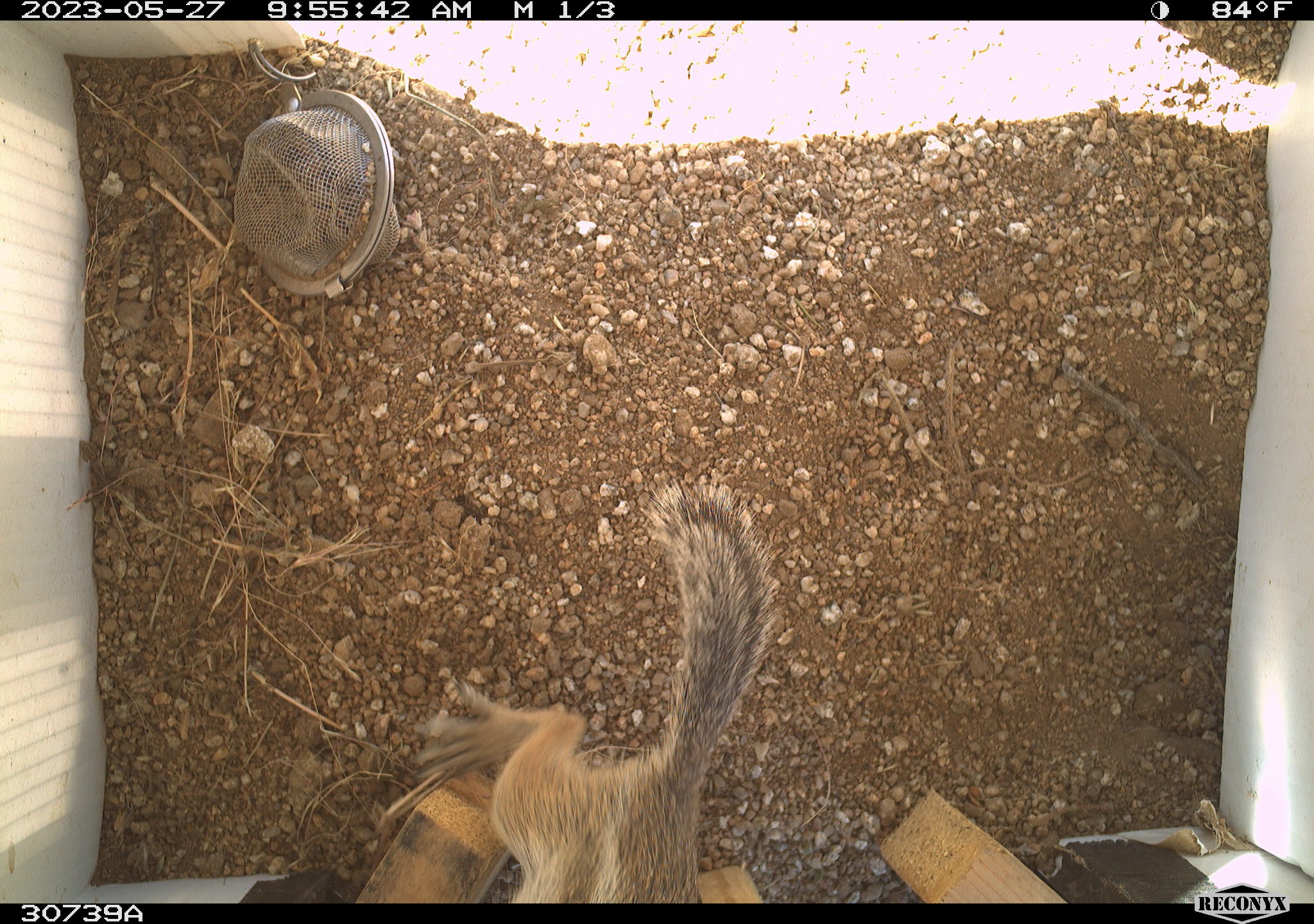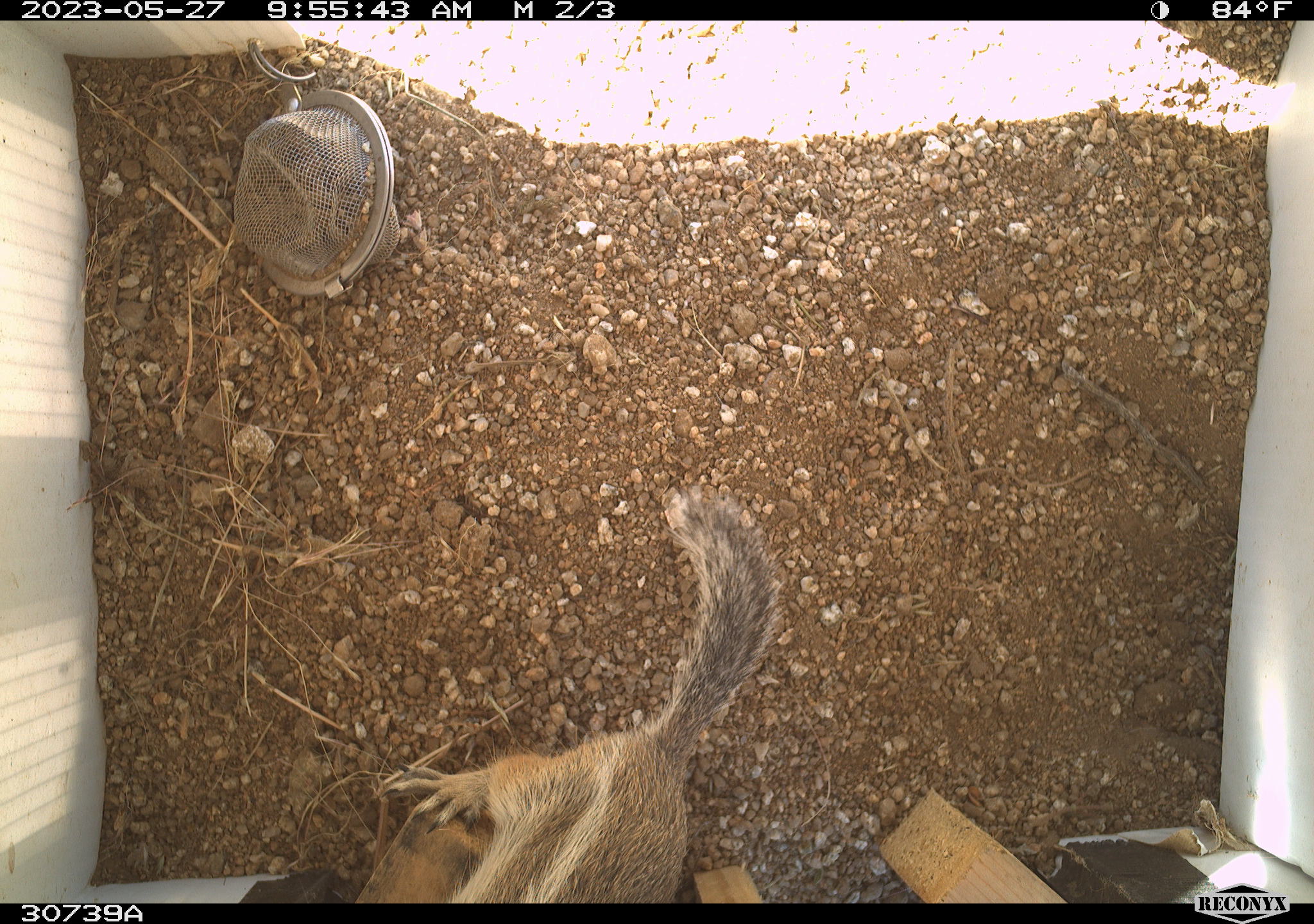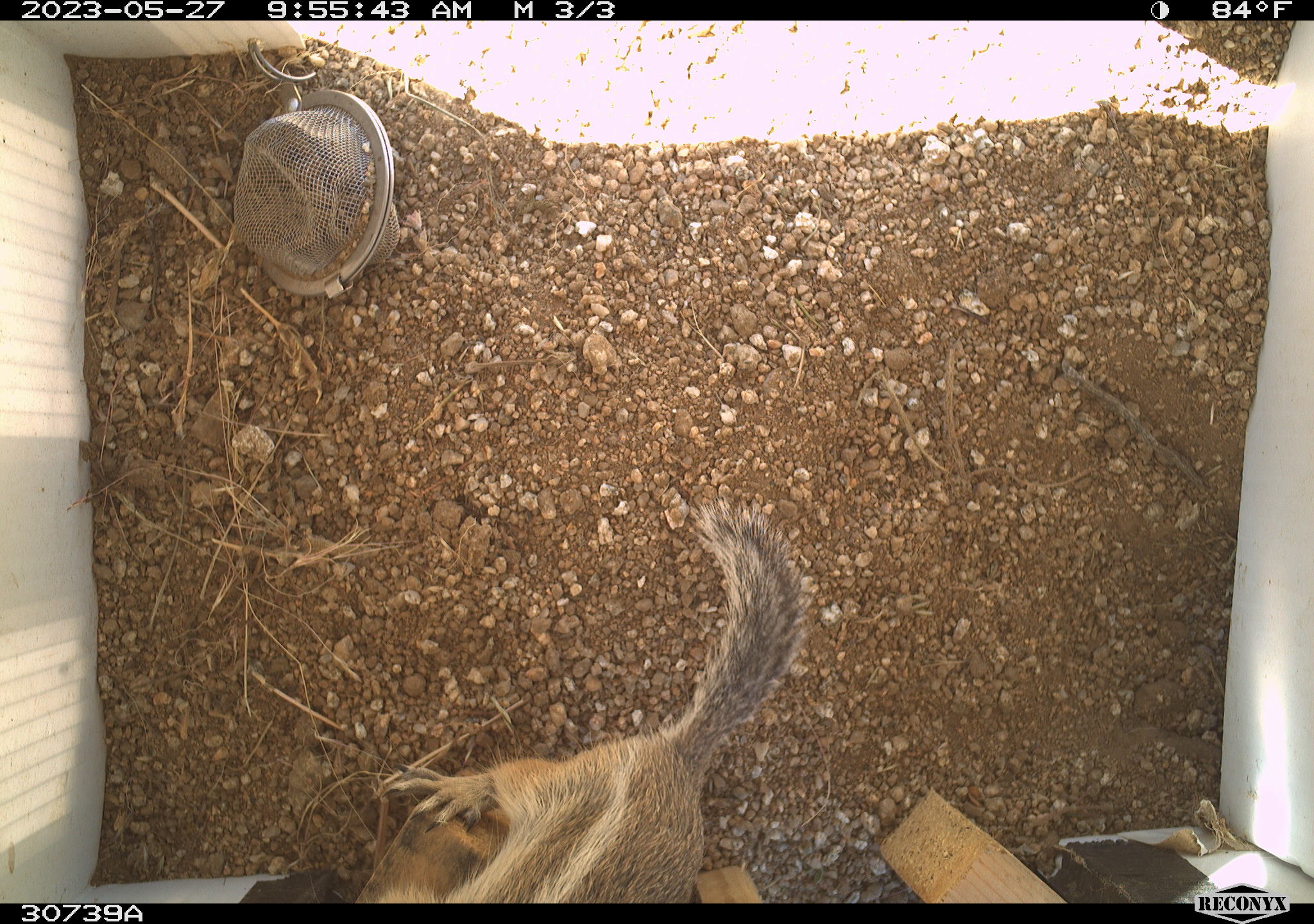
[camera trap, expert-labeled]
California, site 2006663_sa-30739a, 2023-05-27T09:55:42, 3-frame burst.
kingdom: Animalia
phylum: Chordata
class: Mammalia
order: Rodentia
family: Sciuridae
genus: Ammospermophilus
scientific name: Ammospermophilus leucurus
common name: white-tailed antelope squirrel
White-tailed antelope squirrel (Ammospermophilus leucurus).